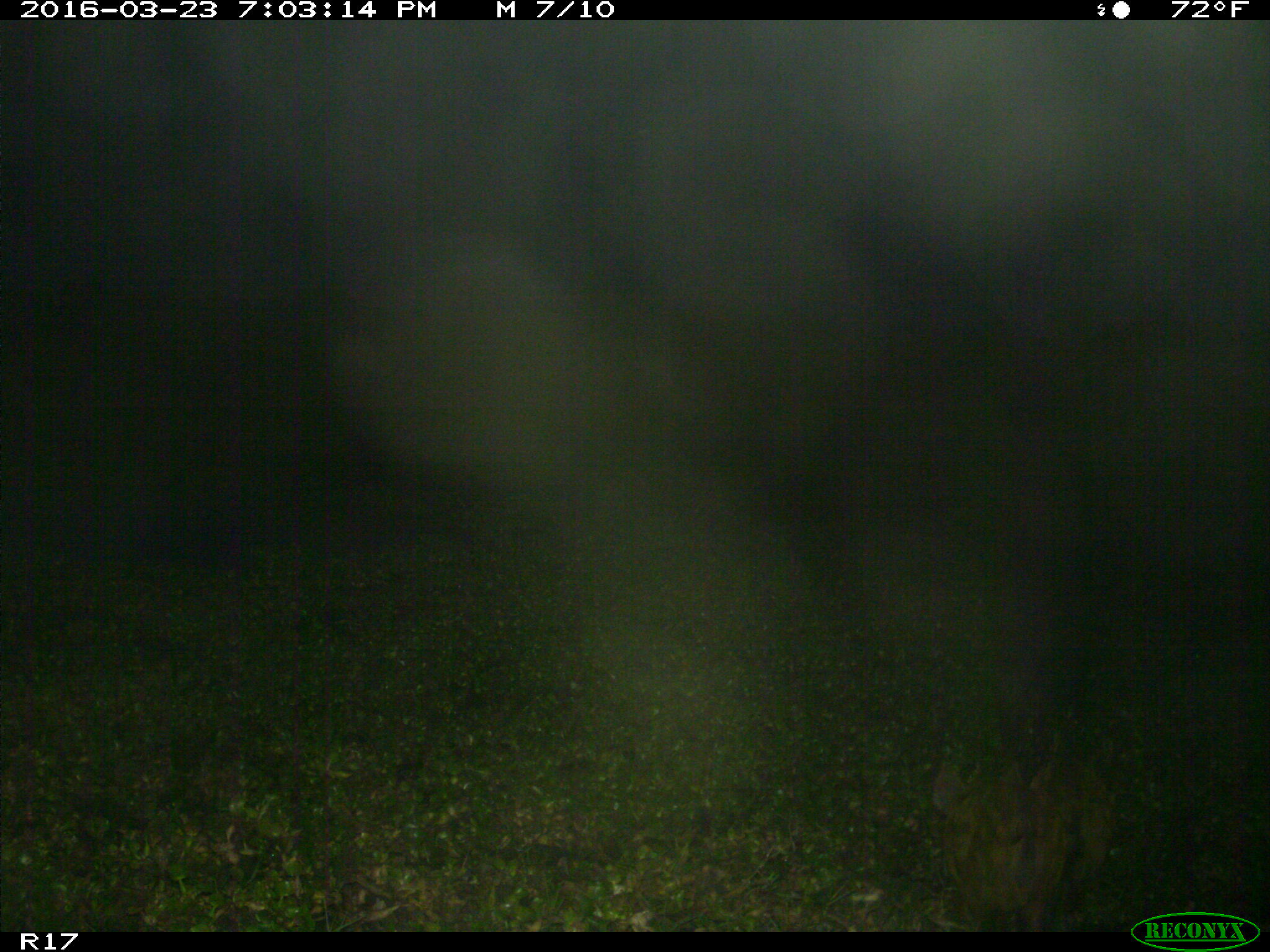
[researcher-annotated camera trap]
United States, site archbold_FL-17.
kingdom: Animalia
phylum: Chordata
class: Mammalia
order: Artiodactyla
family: Suidae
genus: Sus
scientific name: Sus scrofa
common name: wild boar